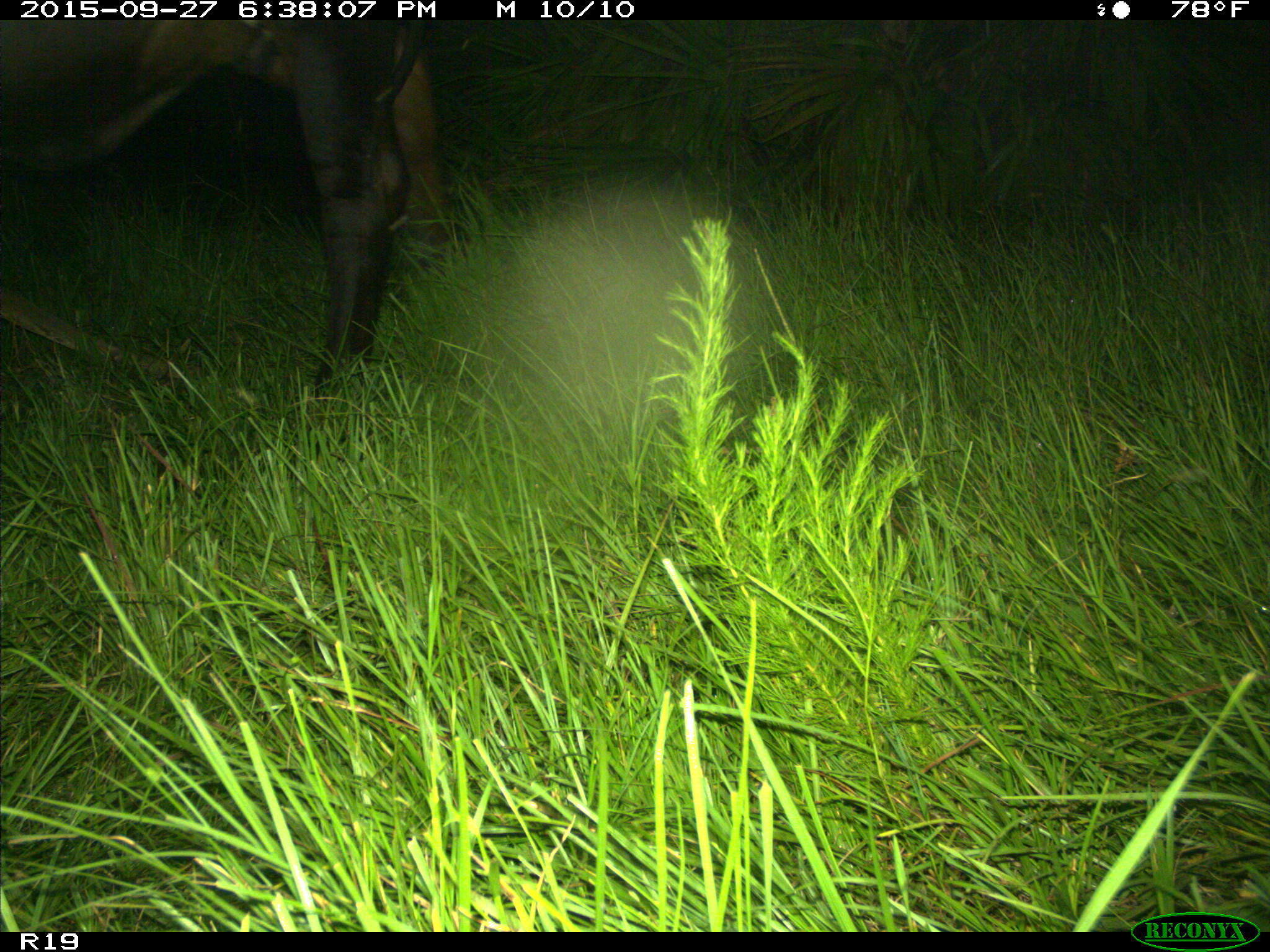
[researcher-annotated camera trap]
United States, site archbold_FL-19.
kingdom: Animalia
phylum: Chordata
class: Mammalia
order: Artiodactyla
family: Bovidae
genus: Bos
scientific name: Bos taurus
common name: domestic cow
Bos taurus (domestic cow).